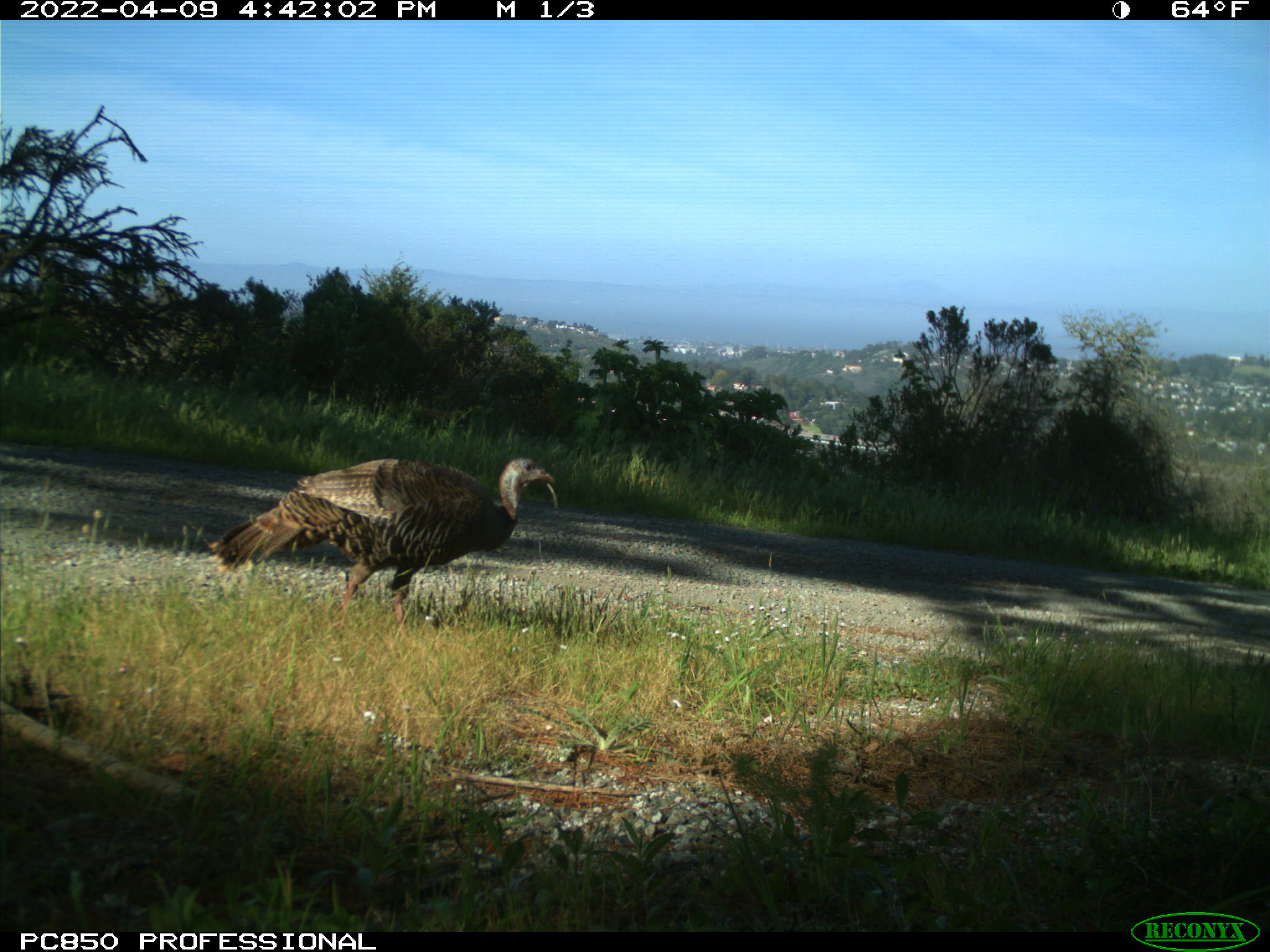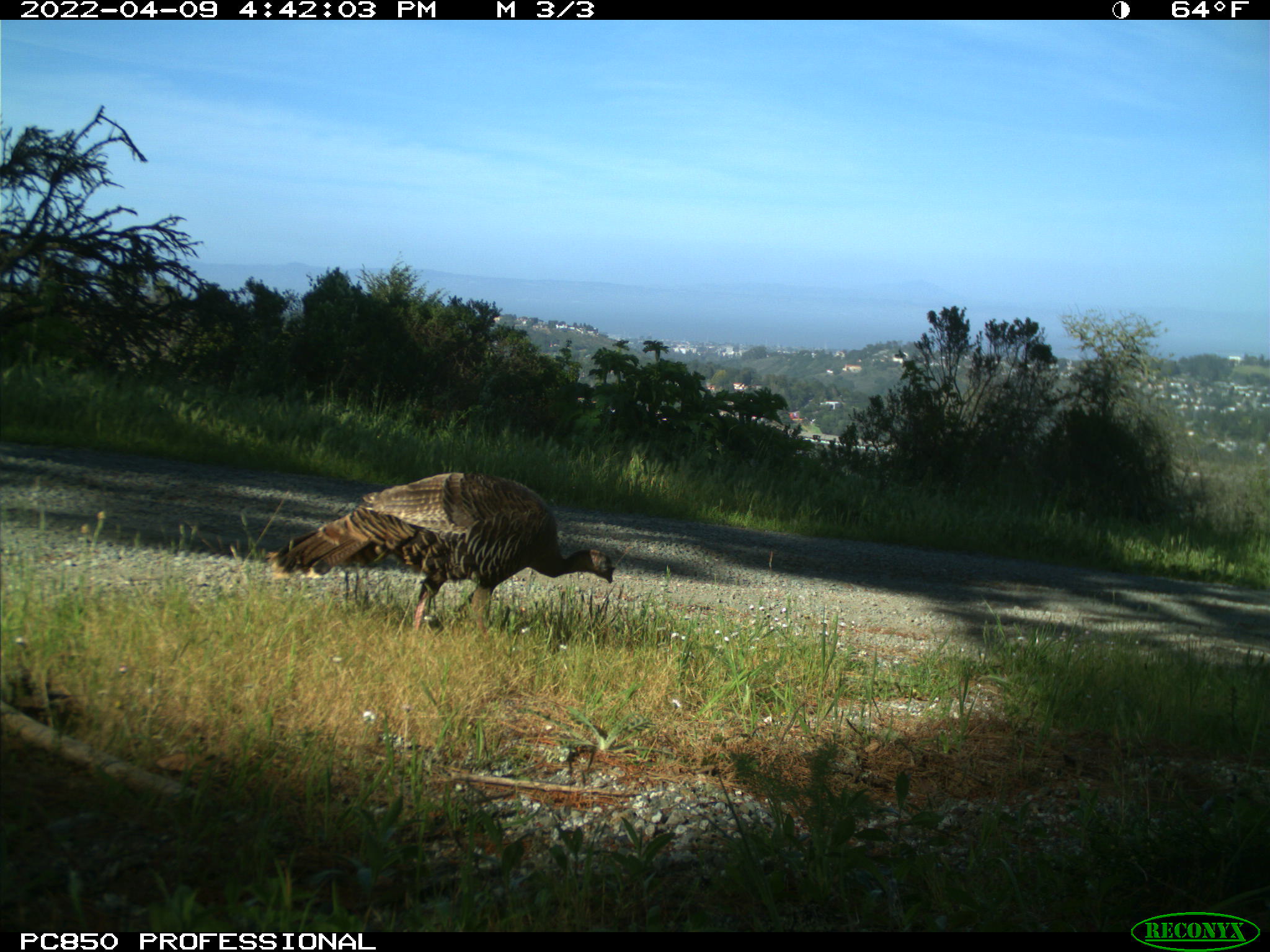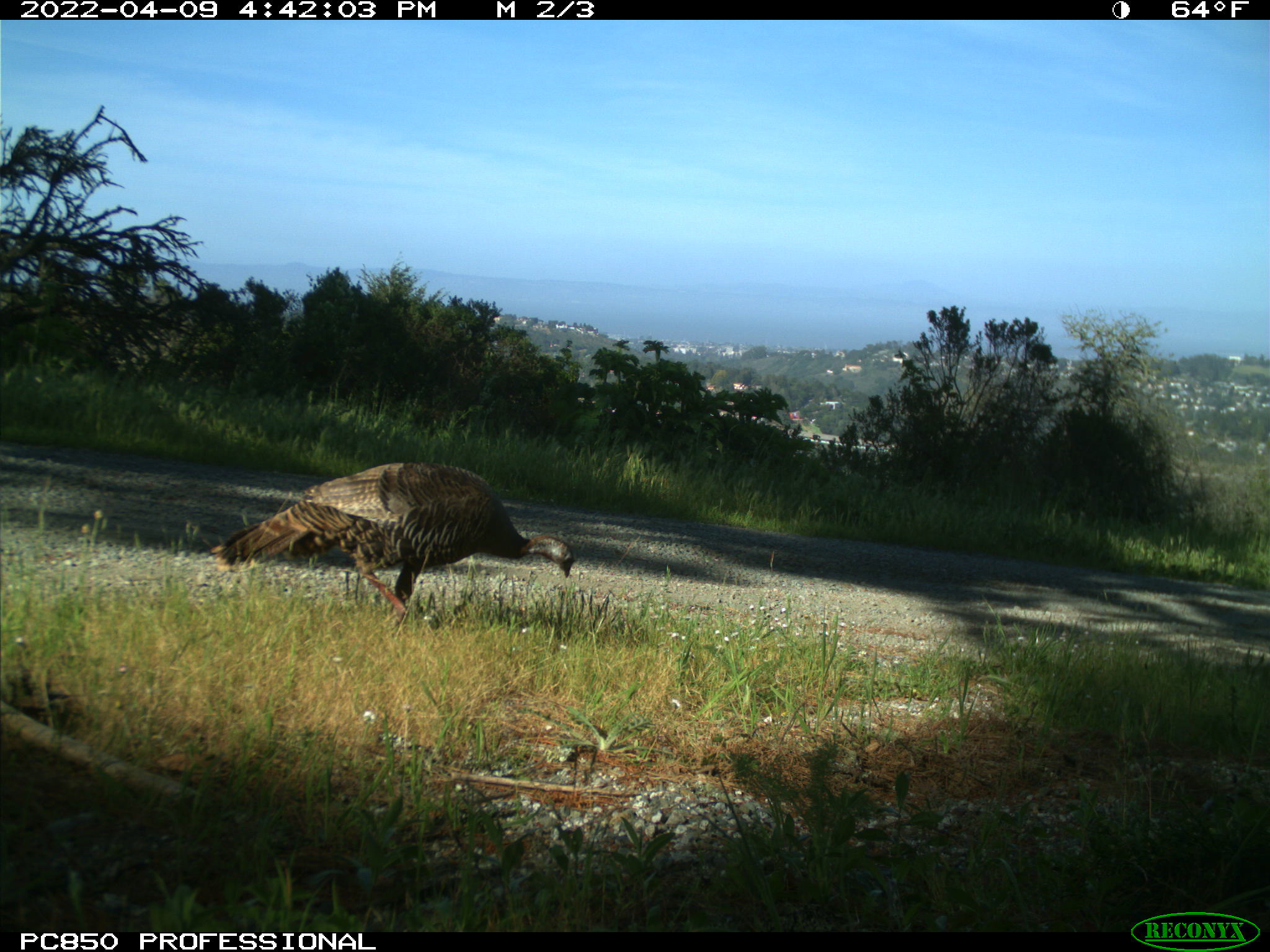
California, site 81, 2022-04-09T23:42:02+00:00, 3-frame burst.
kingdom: Animalia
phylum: Chordata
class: Aves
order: Galliformes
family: Phasianidae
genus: Meleagris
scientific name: Meleagris gallopavo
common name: turkey